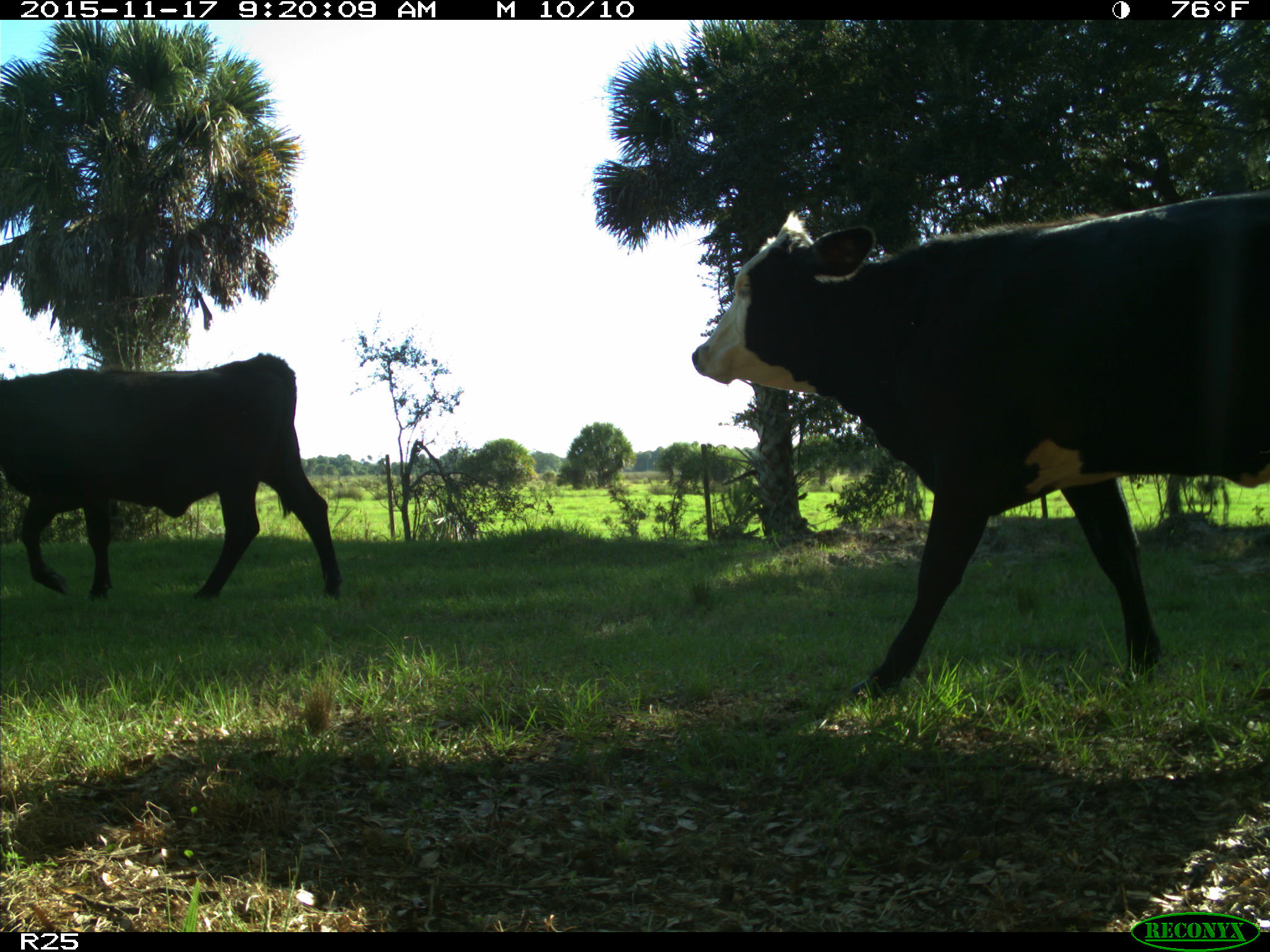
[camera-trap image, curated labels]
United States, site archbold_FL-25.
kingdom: Animalia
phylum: Chordata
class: Mammalia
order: Artiodactyla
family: Bovidae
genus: Bos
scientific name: Bos taurus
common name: domestic cow